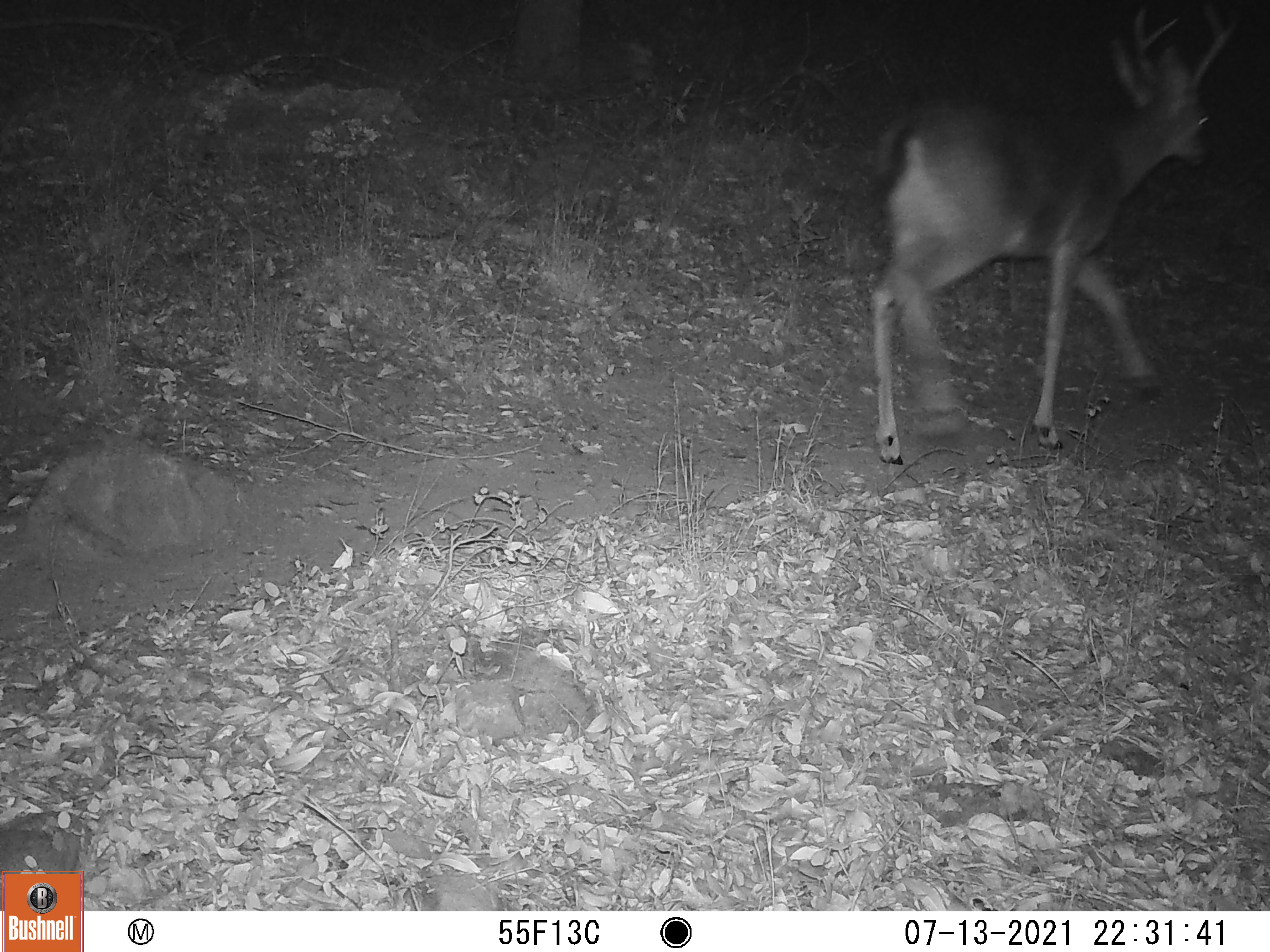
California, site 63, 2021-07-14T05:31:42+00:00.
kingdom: Animalia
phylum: Chordata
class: Mammalia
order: Artiodactyla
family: Cervidae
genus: Odocoileus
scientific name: Odocoileus hemionus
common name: mule deer